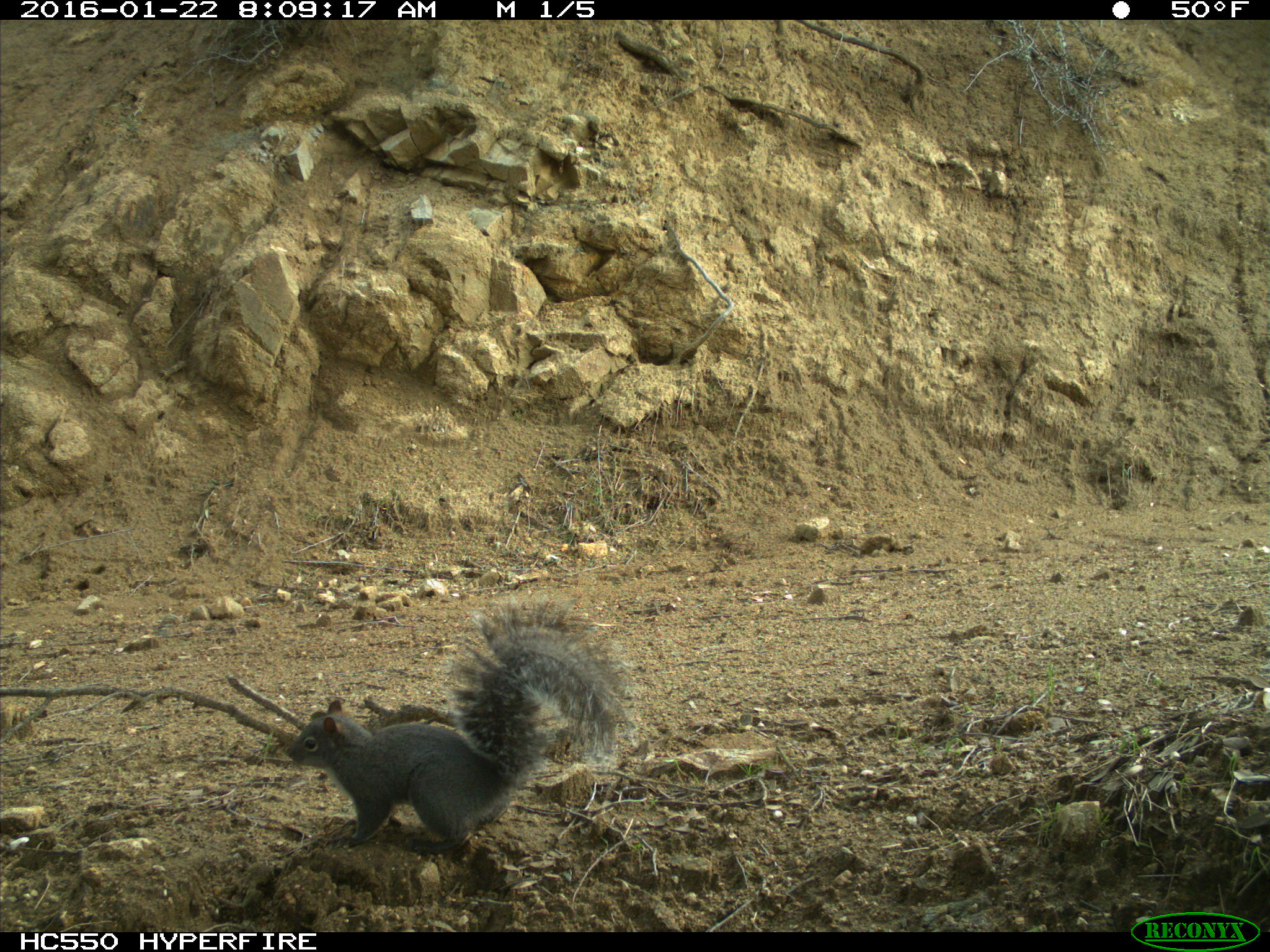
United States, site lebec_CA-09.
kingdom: Animalia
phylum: Chordata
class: Mammalia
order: Rodentia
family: Sciuridae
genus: Sciurus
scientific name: Sciurus carolinensis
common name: eastern gray squirrel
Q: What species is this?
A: Sciurus carolinensis (eastern gray squirrel).